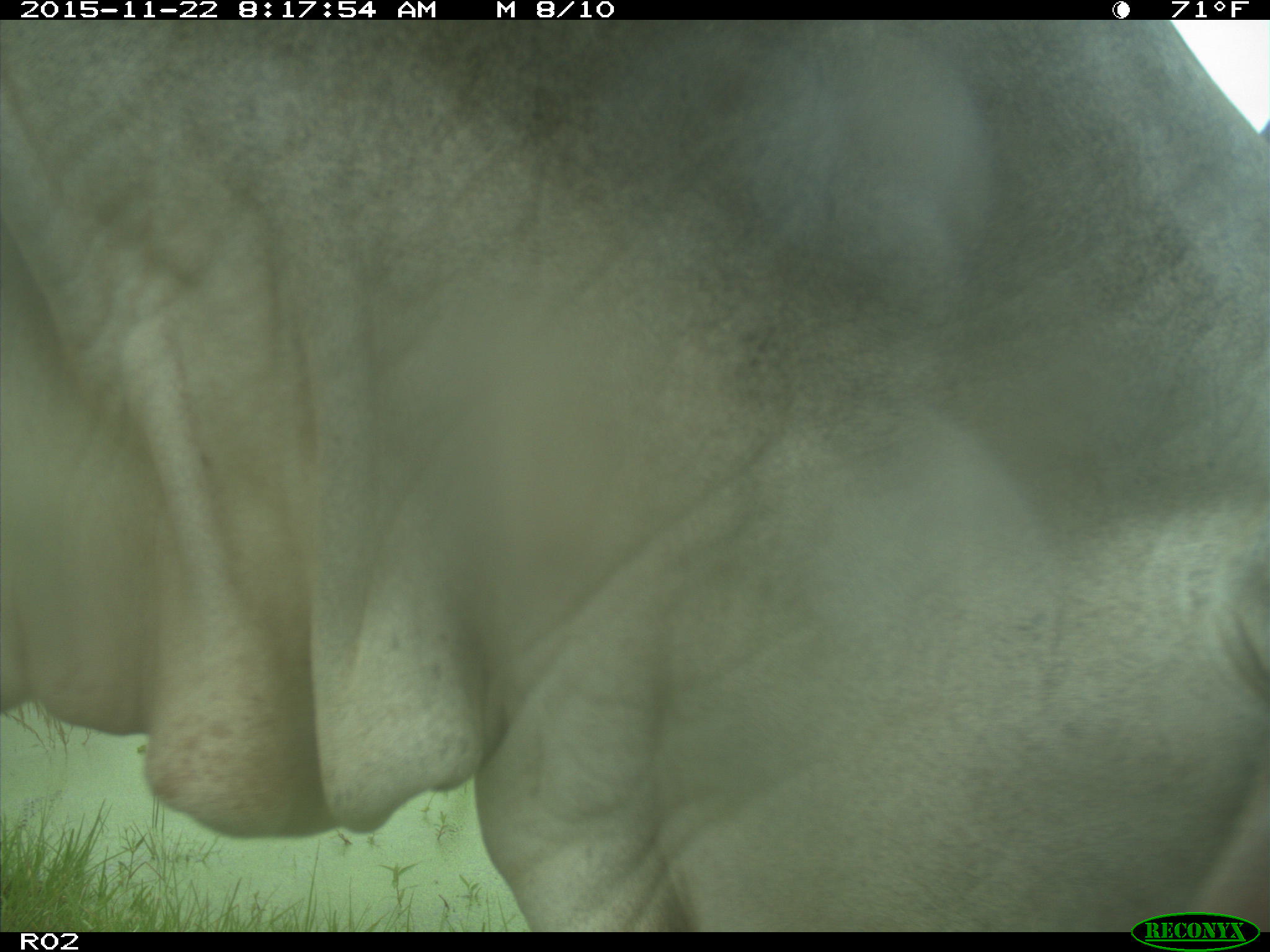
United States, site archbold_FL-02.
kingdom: Animalia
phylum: Chordata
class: Mammalia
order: Artiodactyla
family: Bovidae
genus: Bos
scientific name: Bos taurus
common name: domestic cow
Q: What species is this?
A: Bos taurus (domestic cow).